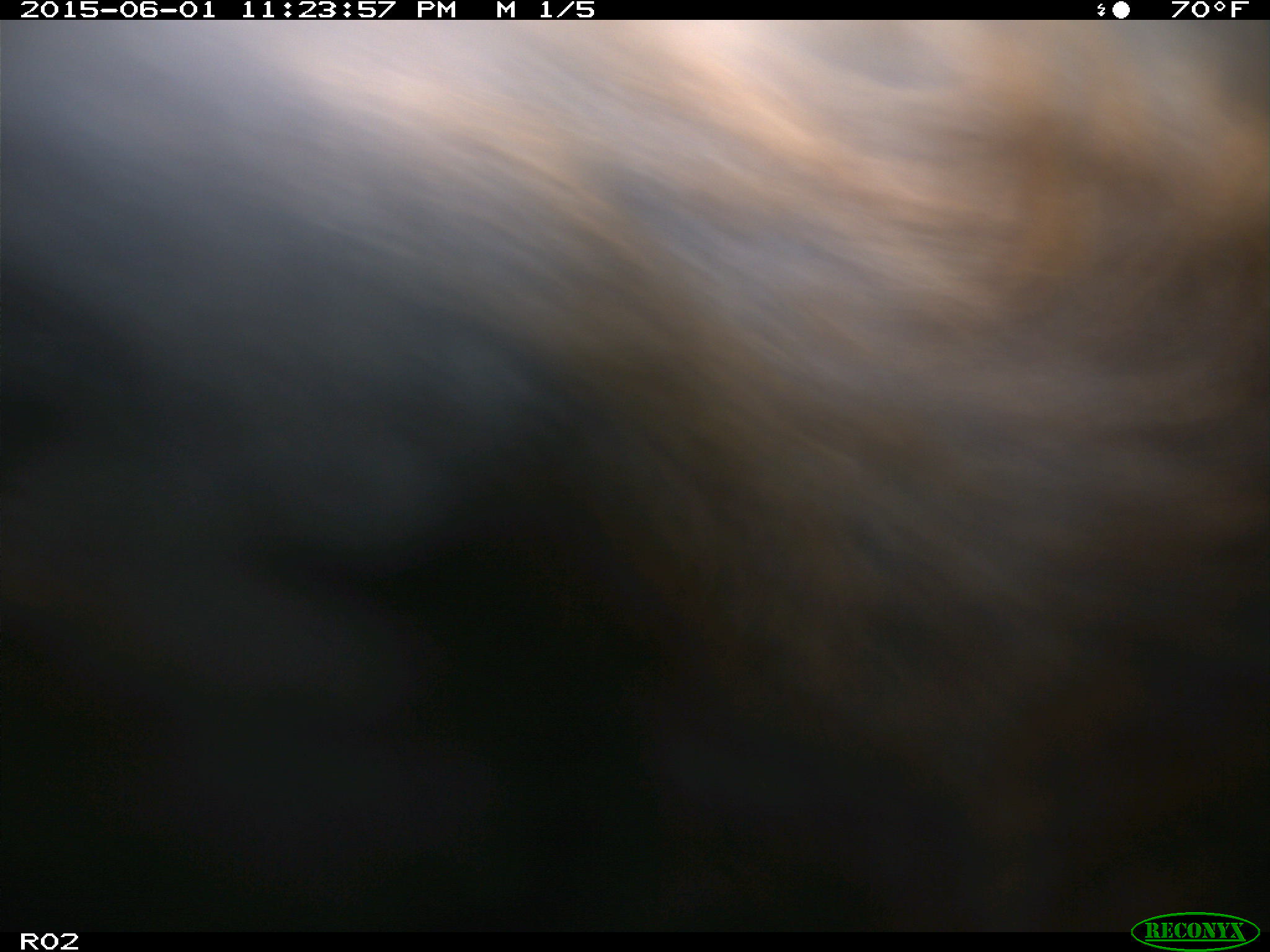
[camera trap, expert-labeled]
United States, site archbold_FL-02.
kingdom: Animalia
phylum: Chordata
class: Mammalia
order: Artiodactyla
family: Bovidae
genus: Bos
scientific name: Bos taurus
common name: domestic cow